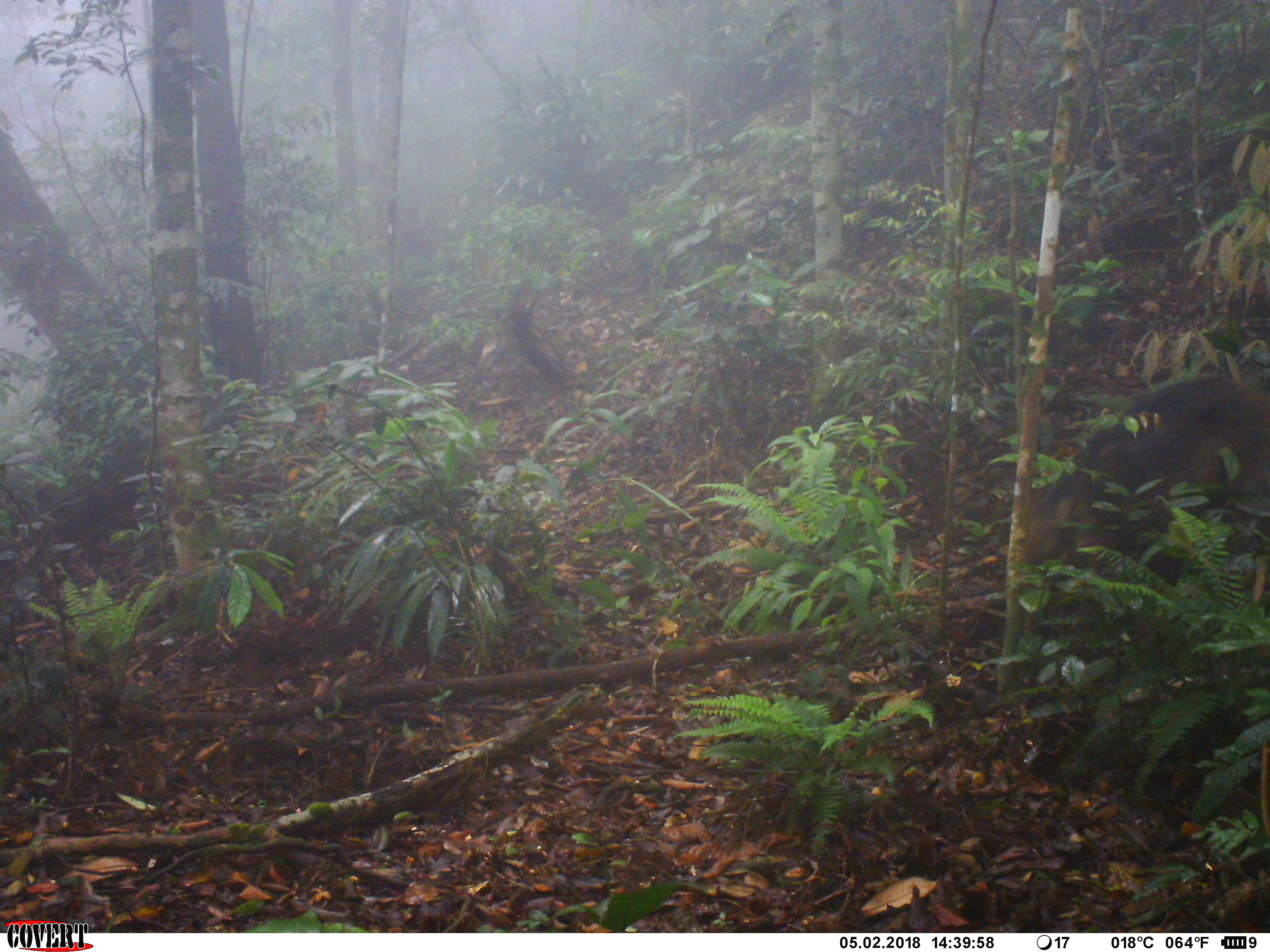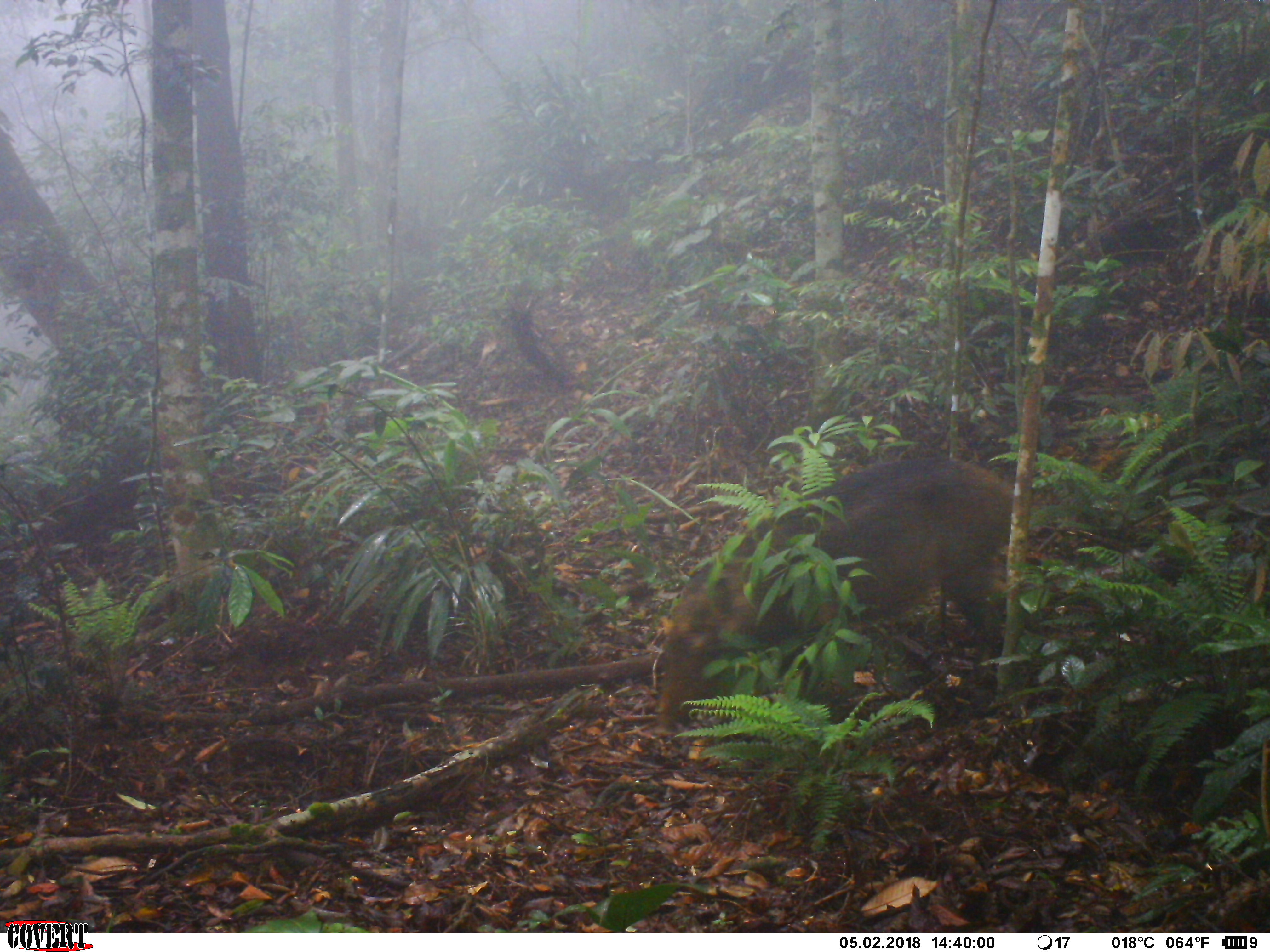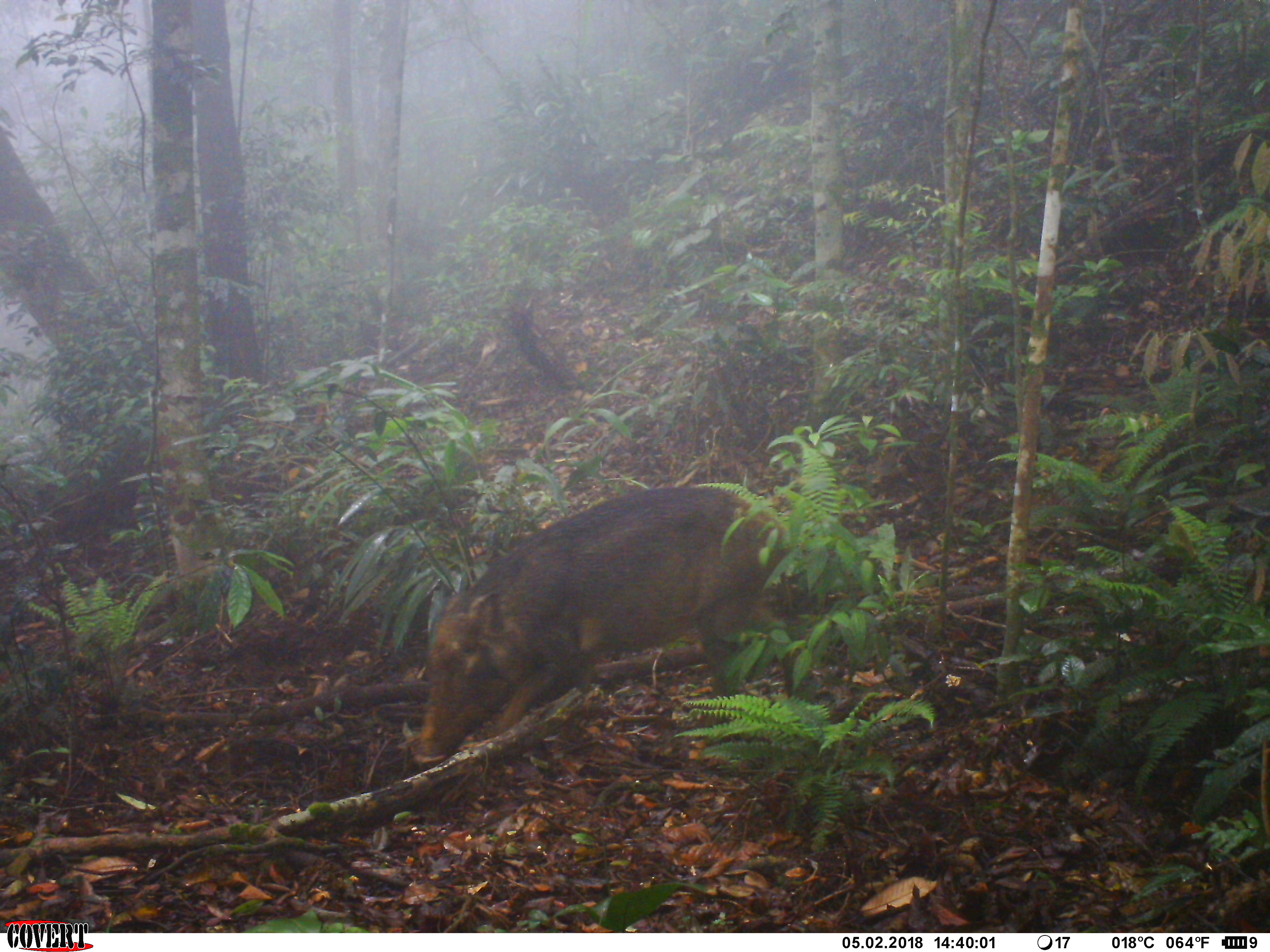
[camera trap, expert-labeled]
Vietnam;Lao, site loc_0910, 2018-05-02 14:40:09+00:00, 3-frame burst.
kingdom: Animalia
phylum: Chordata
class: Mammalia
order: Artiodactyla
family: Suidae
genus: Sus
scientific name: Sus scrofa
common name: eurasian wild pig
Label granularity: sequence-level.